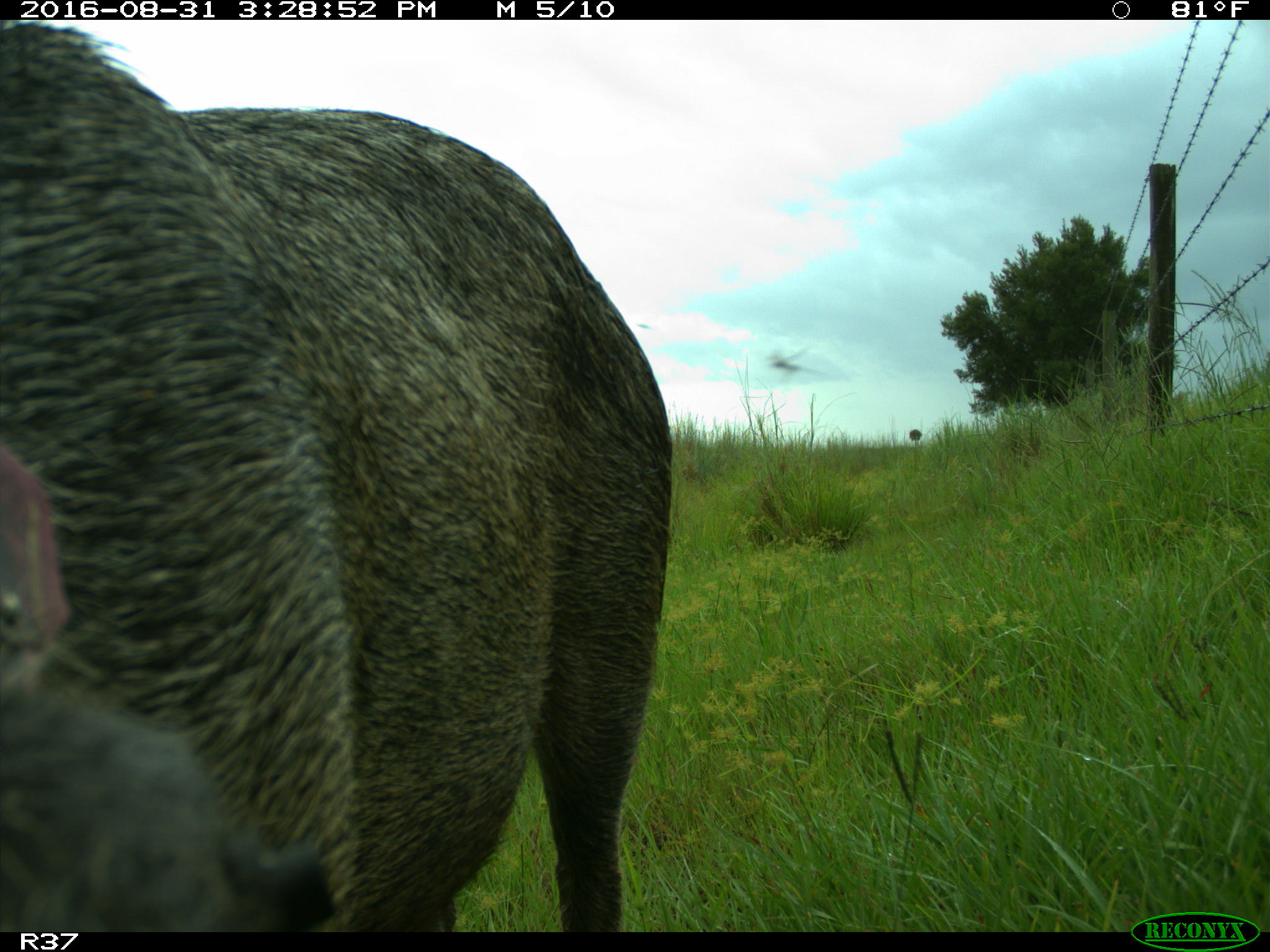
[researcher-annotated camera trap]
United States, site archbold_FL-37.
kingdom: Animalia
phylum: Chordata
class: Mammalia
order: Artiodactyla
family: Suidae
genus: Sus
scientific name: Sus scrofa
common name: wild boar